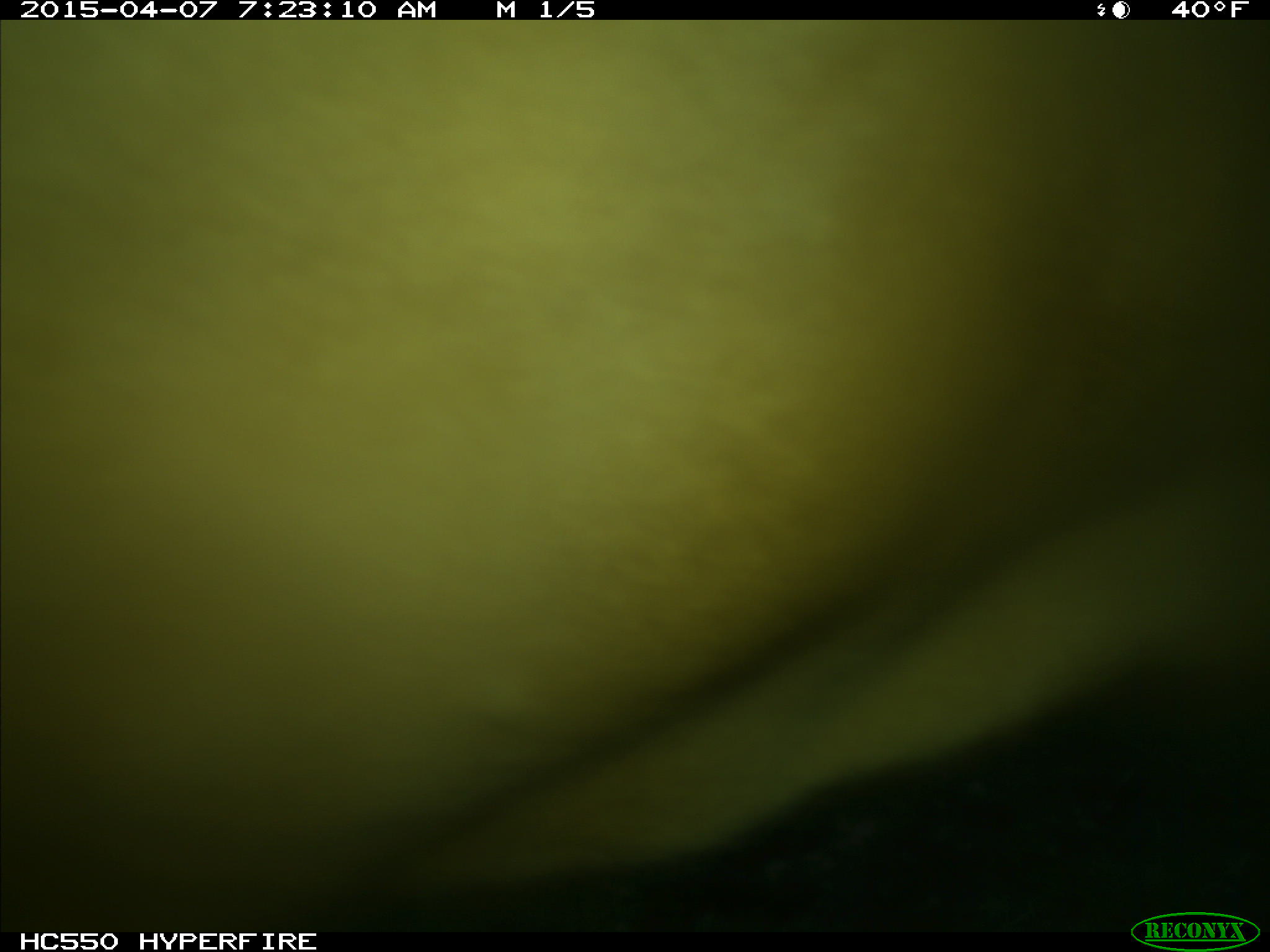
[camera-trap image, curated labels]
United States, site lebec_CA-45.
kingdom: Animalia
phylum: Chordata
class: Mammalia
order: Artiodactyla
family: Bovidae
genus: Bos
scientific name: Bos taurus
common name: domestic cow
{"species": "Bos taurus (domestic cow)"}